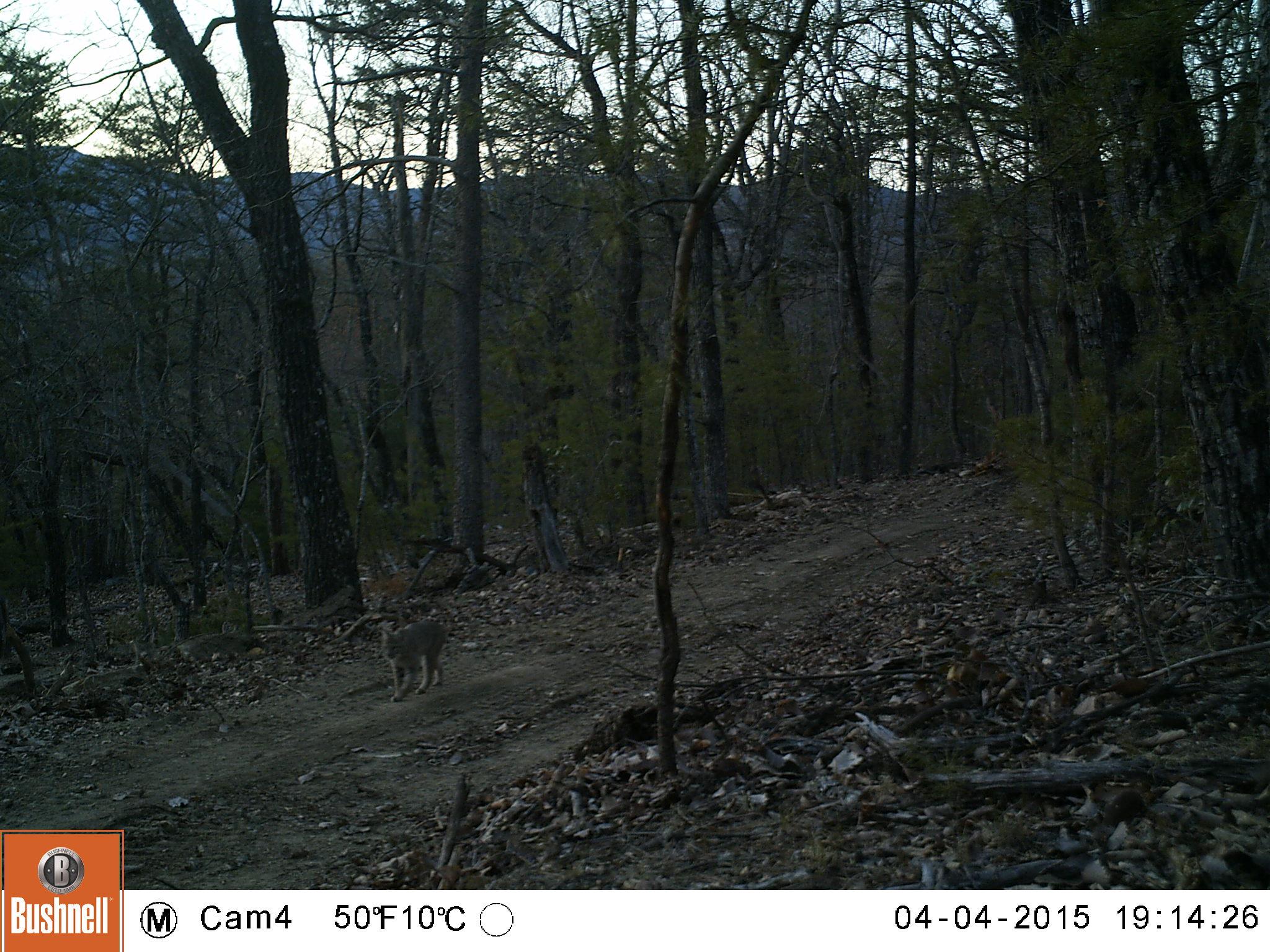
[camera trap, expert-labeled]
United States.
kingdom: Animalia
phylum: Chordata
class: Mammalia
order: Carnivora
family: Felidae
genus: Lynx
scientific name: Lynx rufus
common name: bobcat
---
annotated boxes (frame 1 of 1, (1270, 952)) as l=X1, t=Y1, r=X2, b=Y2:
Bobcat: l=379, t=604, r=453, b=700